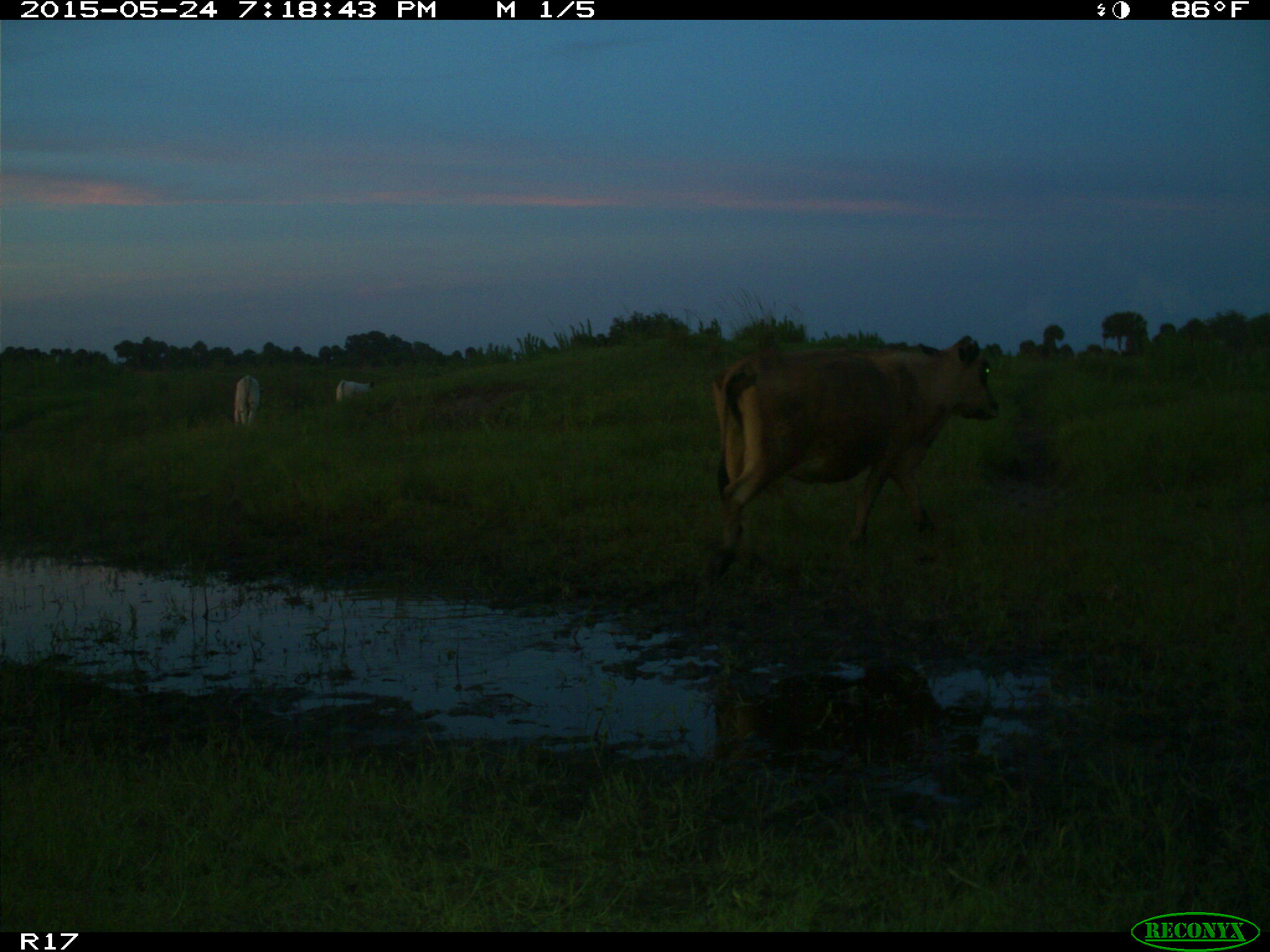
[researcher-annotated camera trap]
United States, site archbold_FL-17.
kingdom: Animalia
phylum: Chordata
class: Mammalia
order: Artiodactyla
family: Bovidae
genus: Bos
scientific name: Bos taurus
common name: domestic cow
Bos taurus (domestic cow).